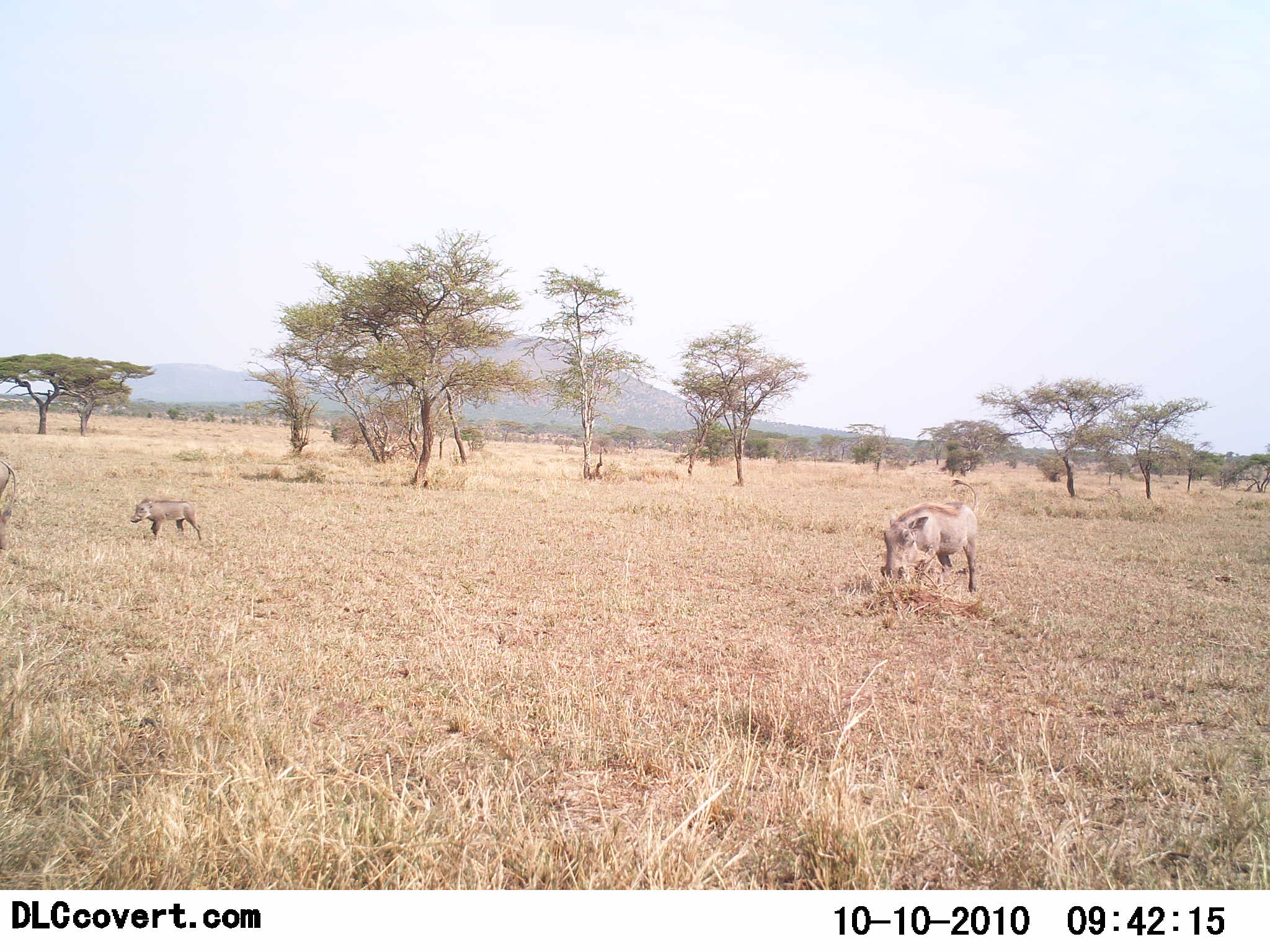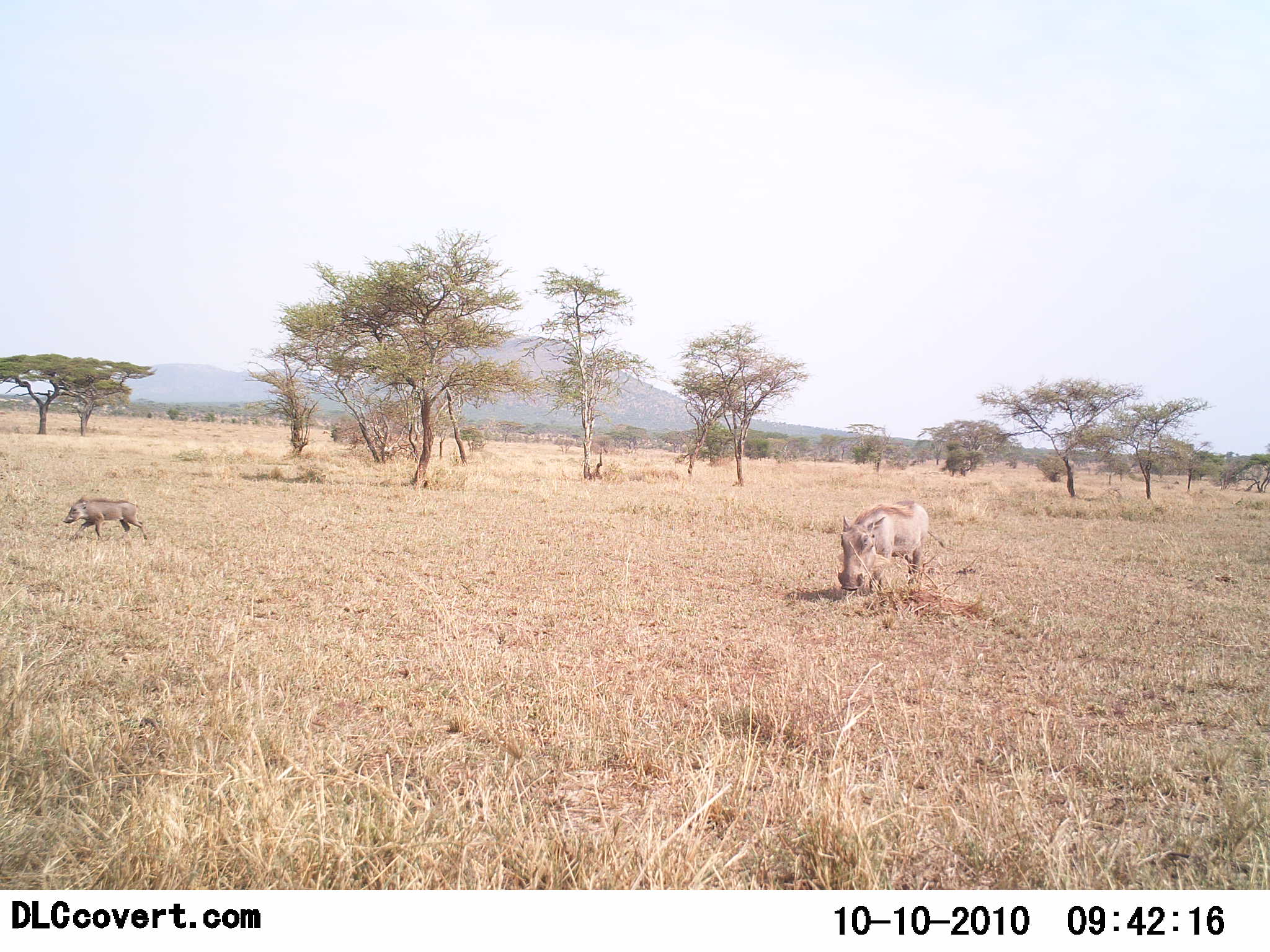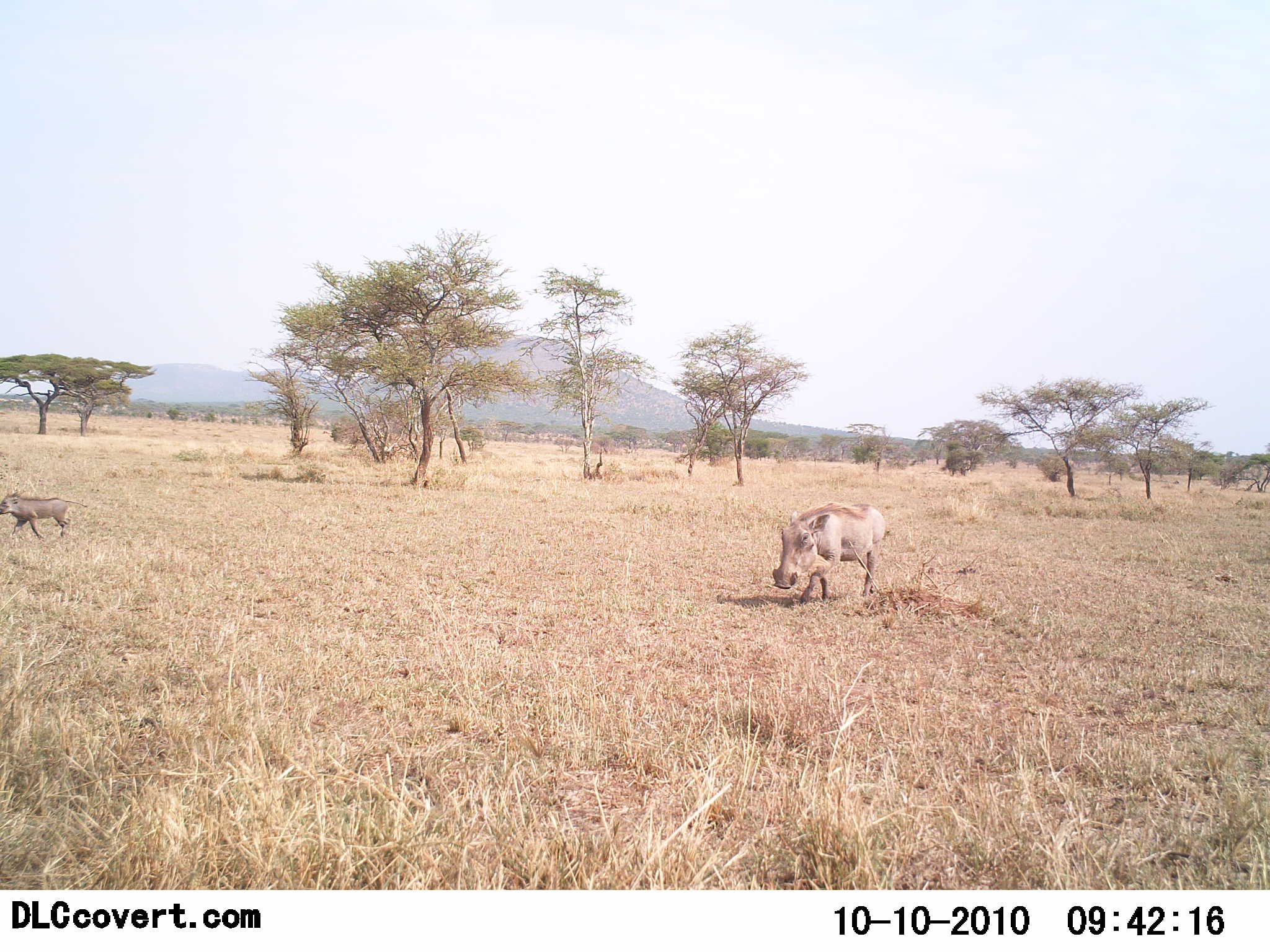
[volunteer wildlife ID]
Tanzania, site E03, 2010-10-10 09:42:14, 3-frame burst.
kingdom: Animalia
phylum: Chordata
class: Mammalia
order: Artiodactyla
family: Suidae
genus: Phacochoerus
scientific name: Phacochoerus africanus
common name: warthog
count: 2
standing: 17%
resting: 0%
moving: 74%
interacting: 0%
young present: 61%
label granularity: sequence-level